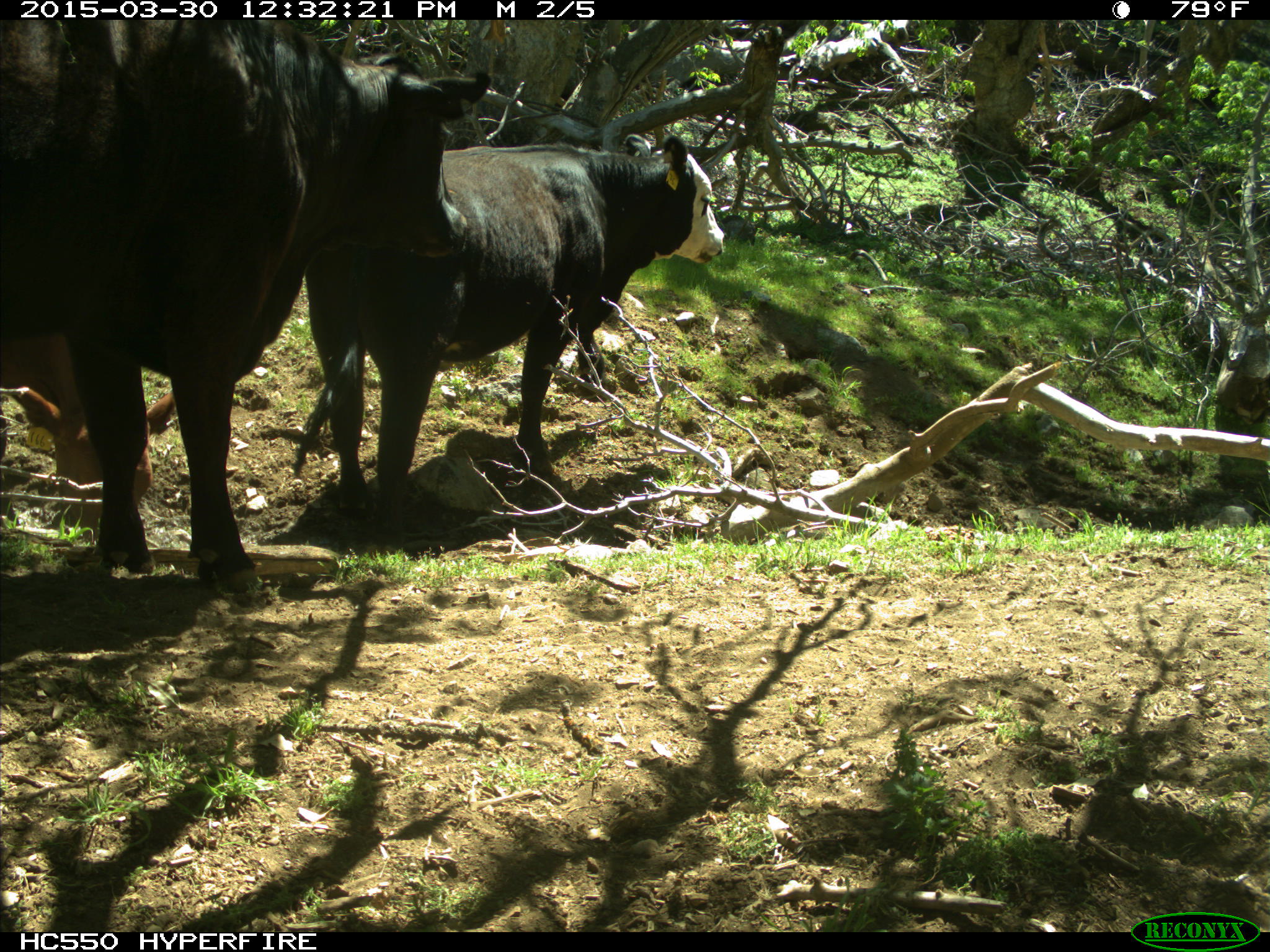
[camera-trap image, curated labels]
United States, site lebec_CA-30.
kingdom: Animalia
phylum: Chordata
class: Mammalia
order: Artiodactyla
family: Bovidae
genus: Bos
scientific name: Bos taurus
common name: domestic cow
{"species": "Bos taurus (domestic cow)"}